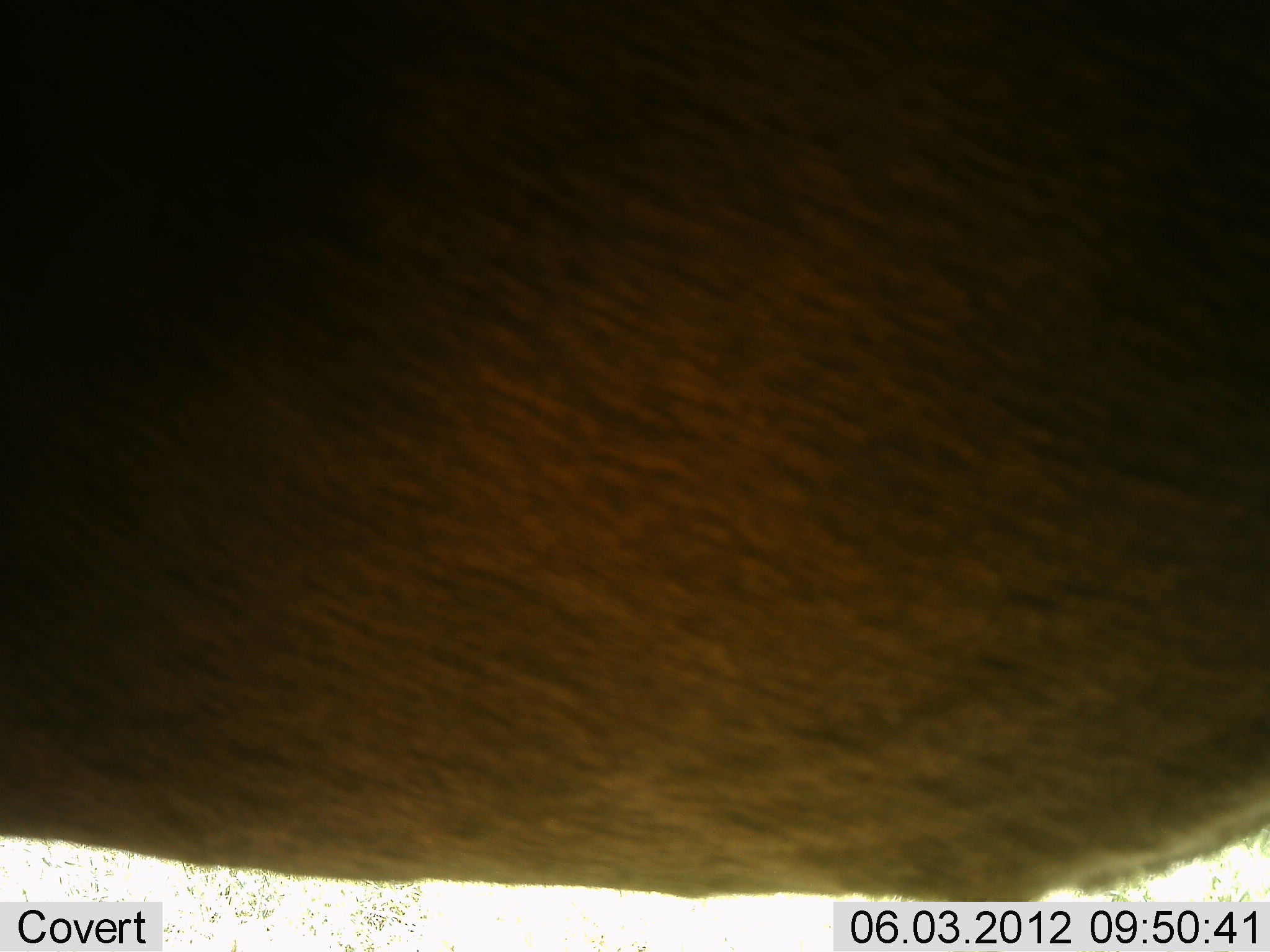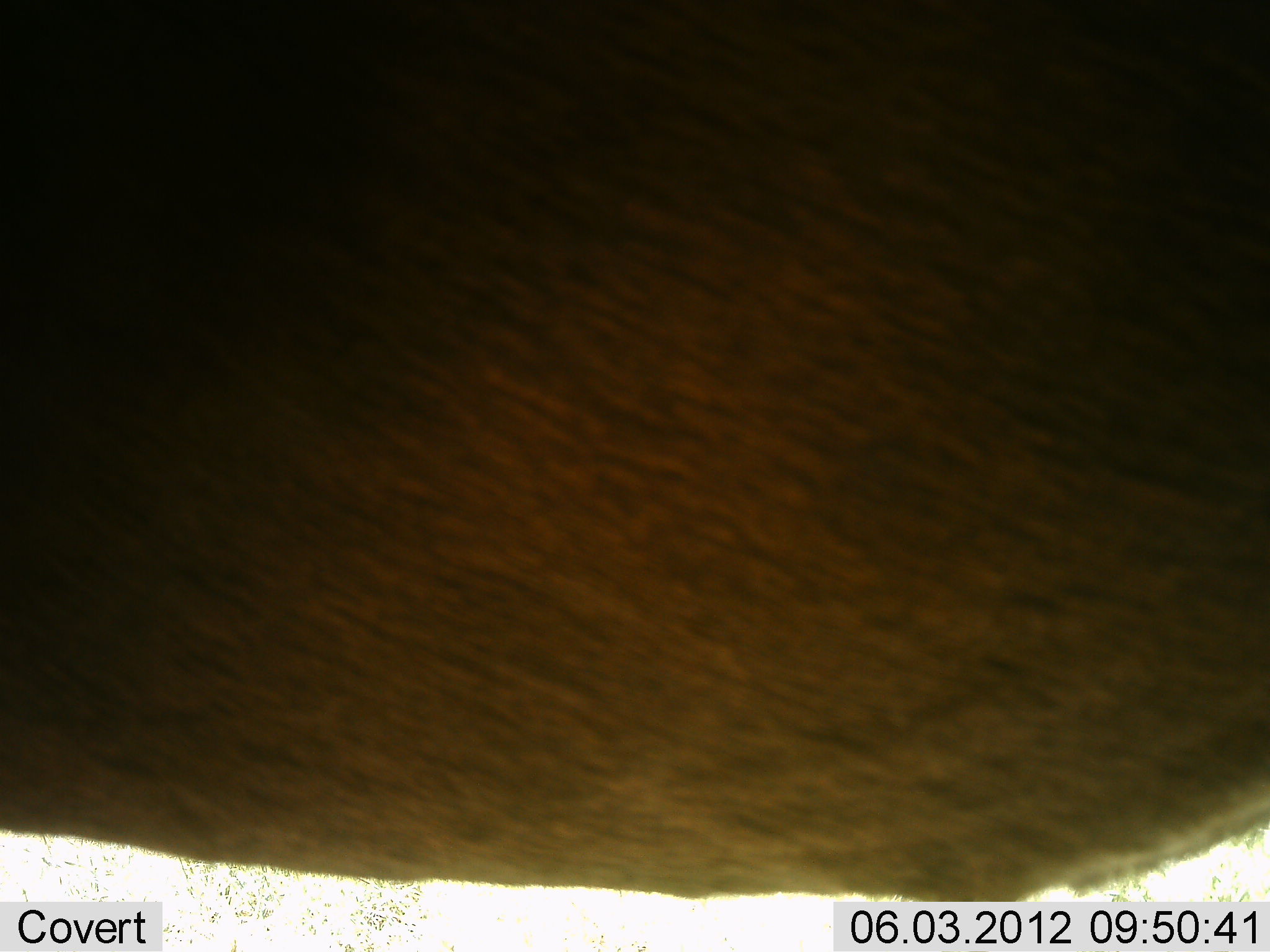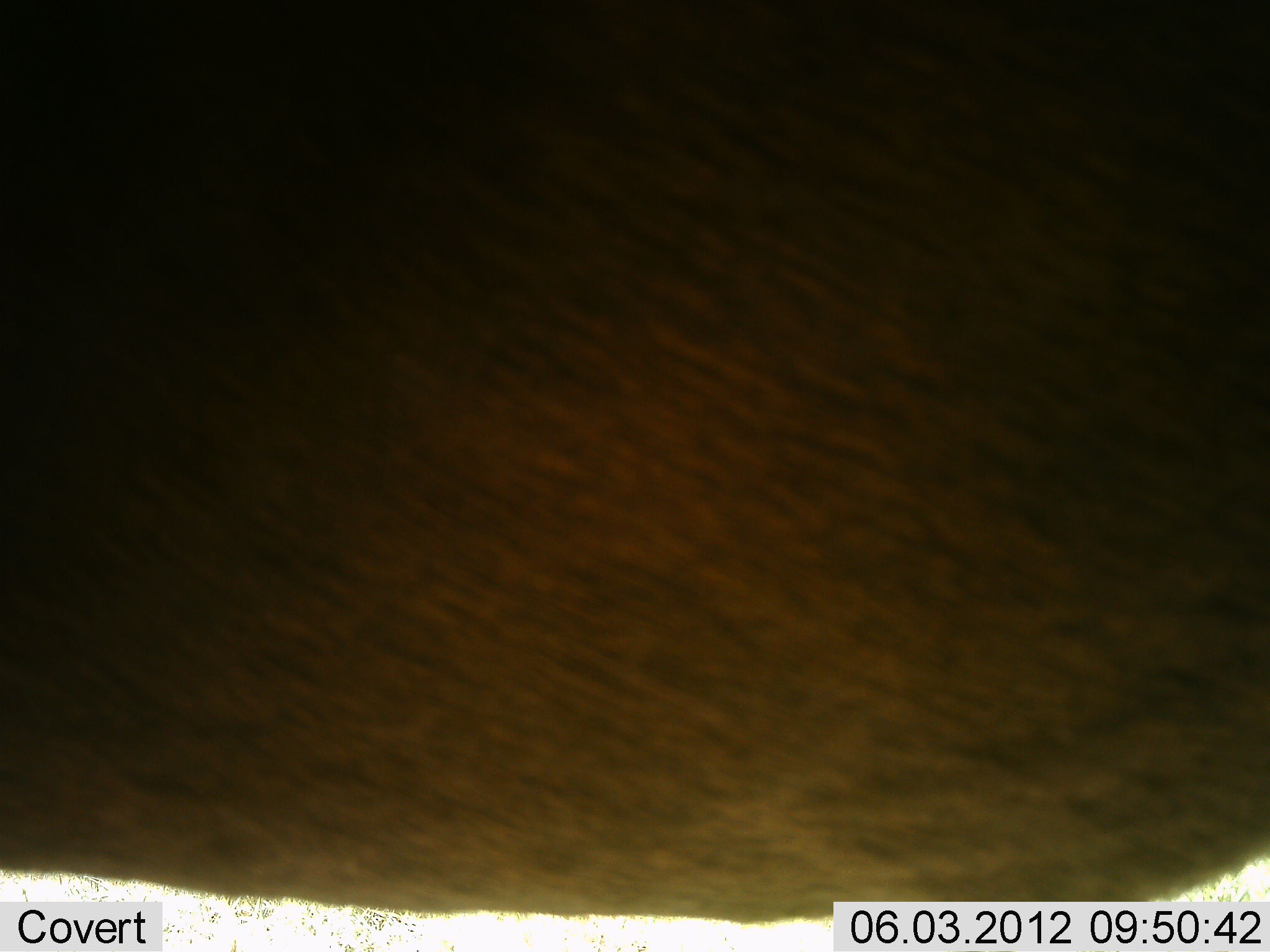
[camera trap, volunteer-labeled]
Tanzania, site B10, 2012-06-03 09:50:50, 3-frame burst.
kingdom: Animalia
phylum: Chordata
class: Mammalia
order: Artiodactyla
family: Bovidae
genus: Connochaetes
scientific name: Connochaetes taurinus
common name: blue wildebeest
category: wildebeest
Wildebeest (blue wildebeest) (Connochaetes taurinus), count 1. Behavior (volunteer vote fractions): standing 100%, resting 0%, moving 0%, interacting 0%. Young present (vote fraction): 0%. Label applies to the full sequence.